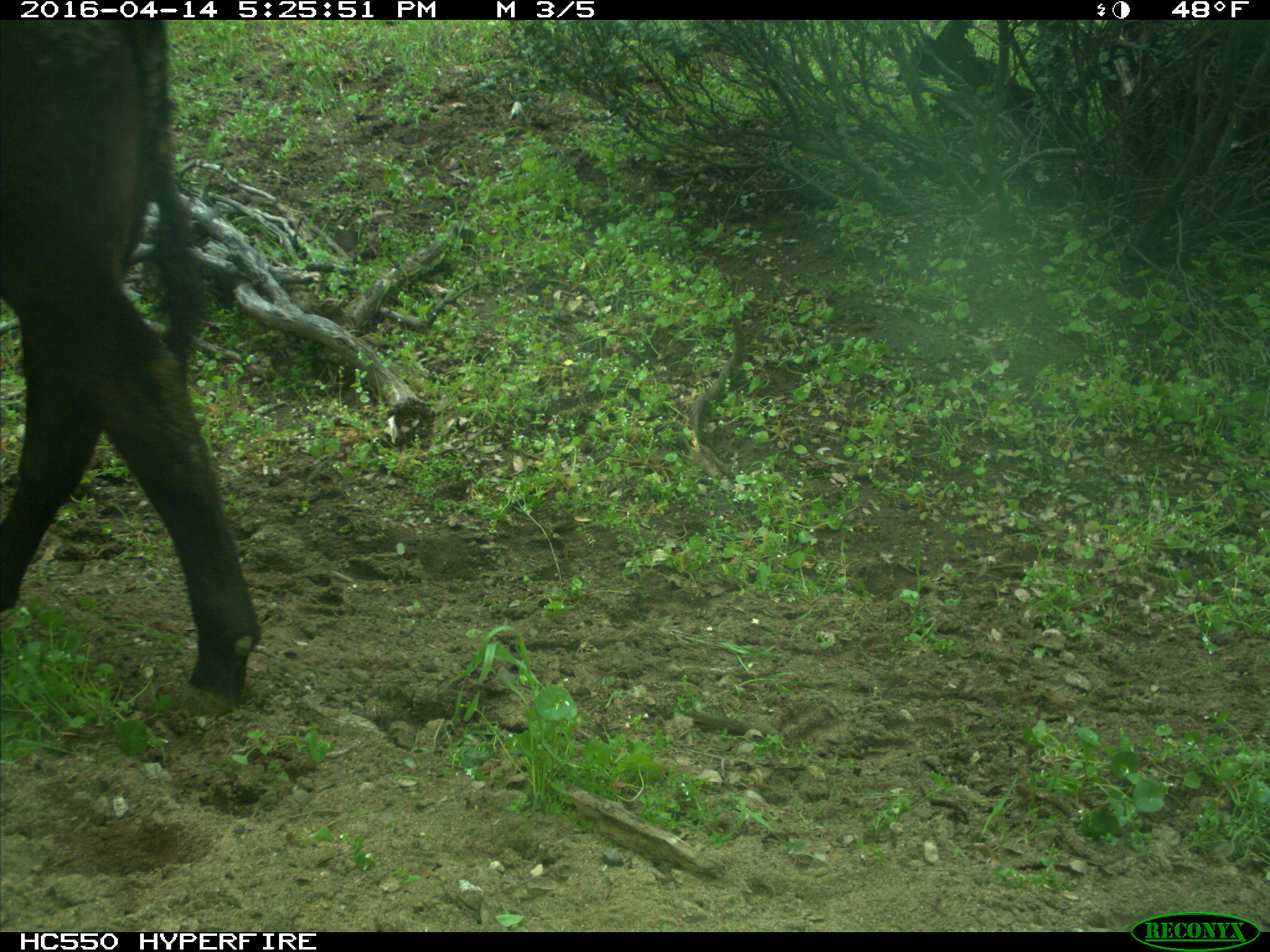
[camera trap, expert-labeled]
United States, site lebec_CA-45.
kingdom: Animalia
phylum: Chordata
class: Mammalia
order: Artiodactyla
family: Bovidae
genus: Bos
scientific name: Bos taurus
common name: domestic cow